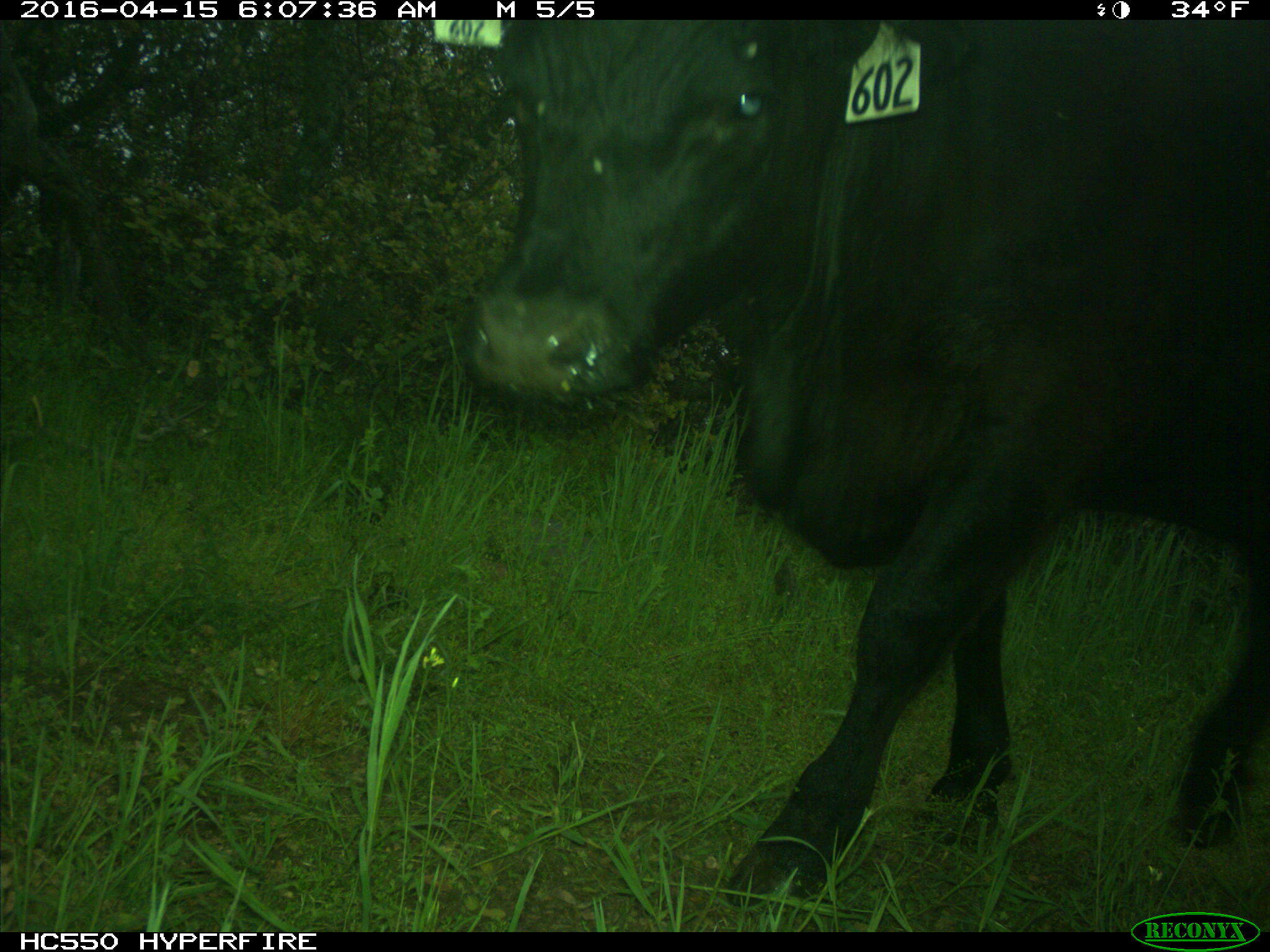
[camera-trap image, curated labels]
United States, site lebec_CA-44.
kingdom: Animalia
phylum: Chordata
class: Mammalia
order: Artiodactyla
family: Bovidae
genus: Bos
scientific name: Bos taurus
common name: domestic cow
Bos taurus (domestic cow).